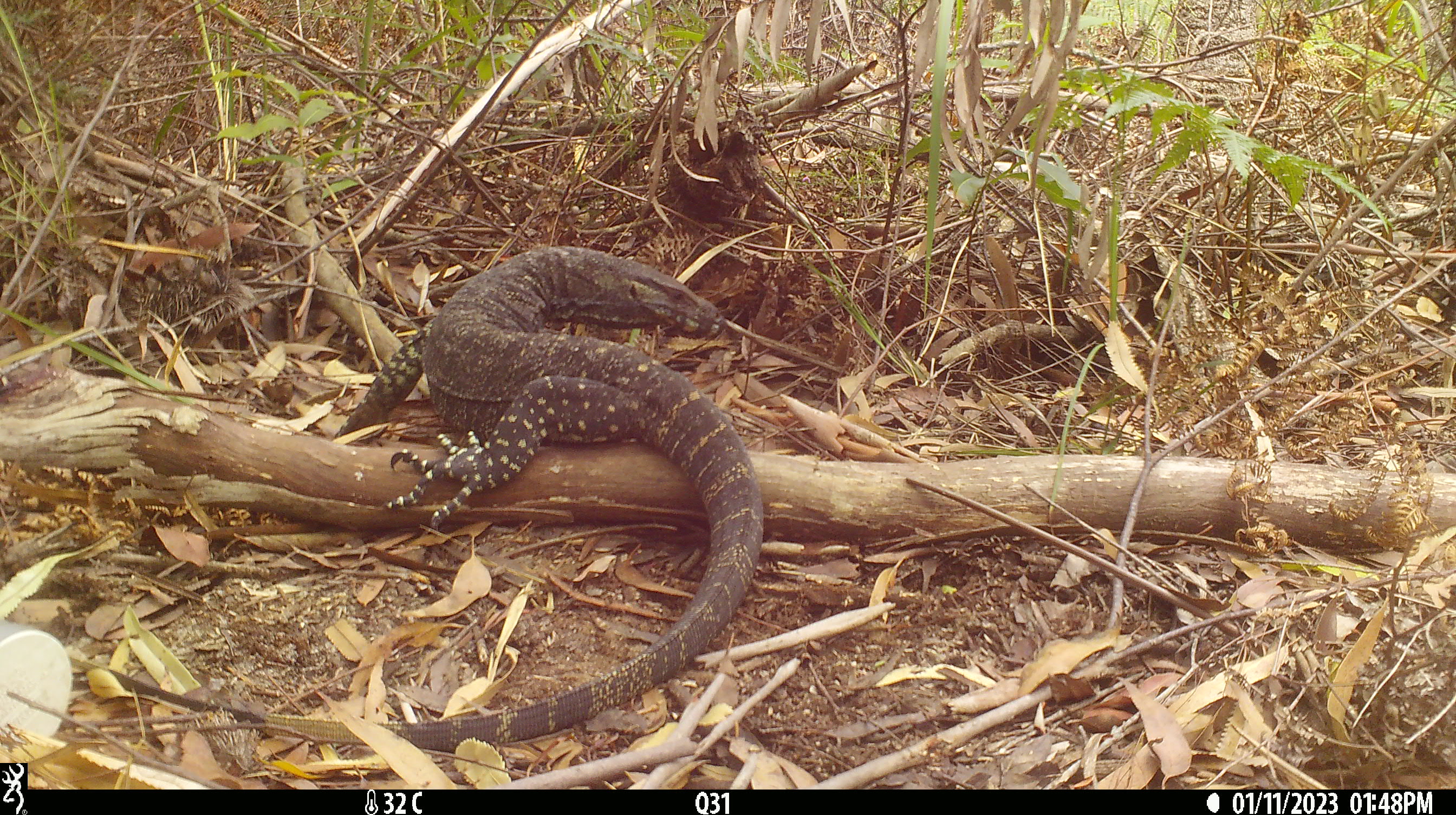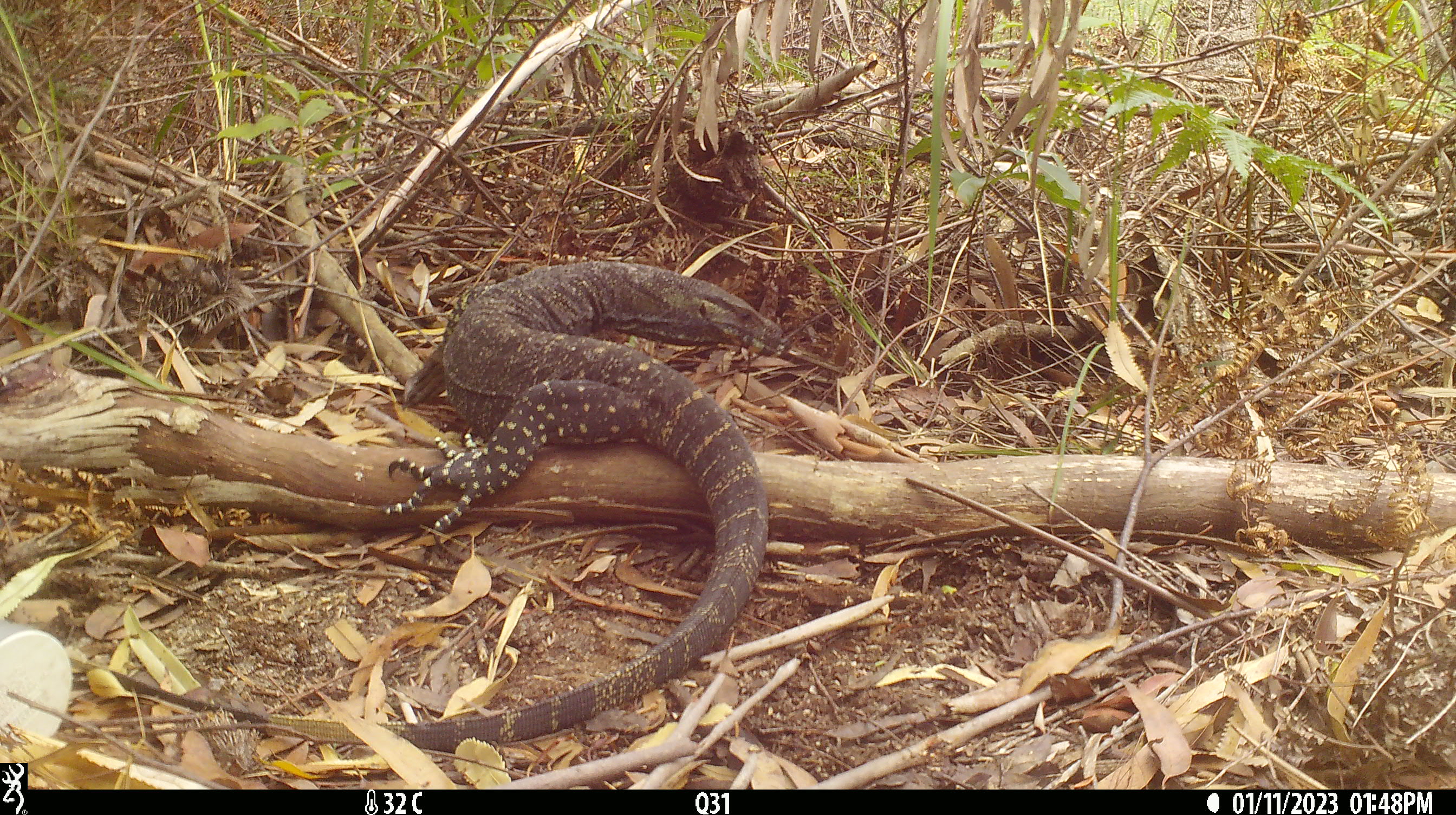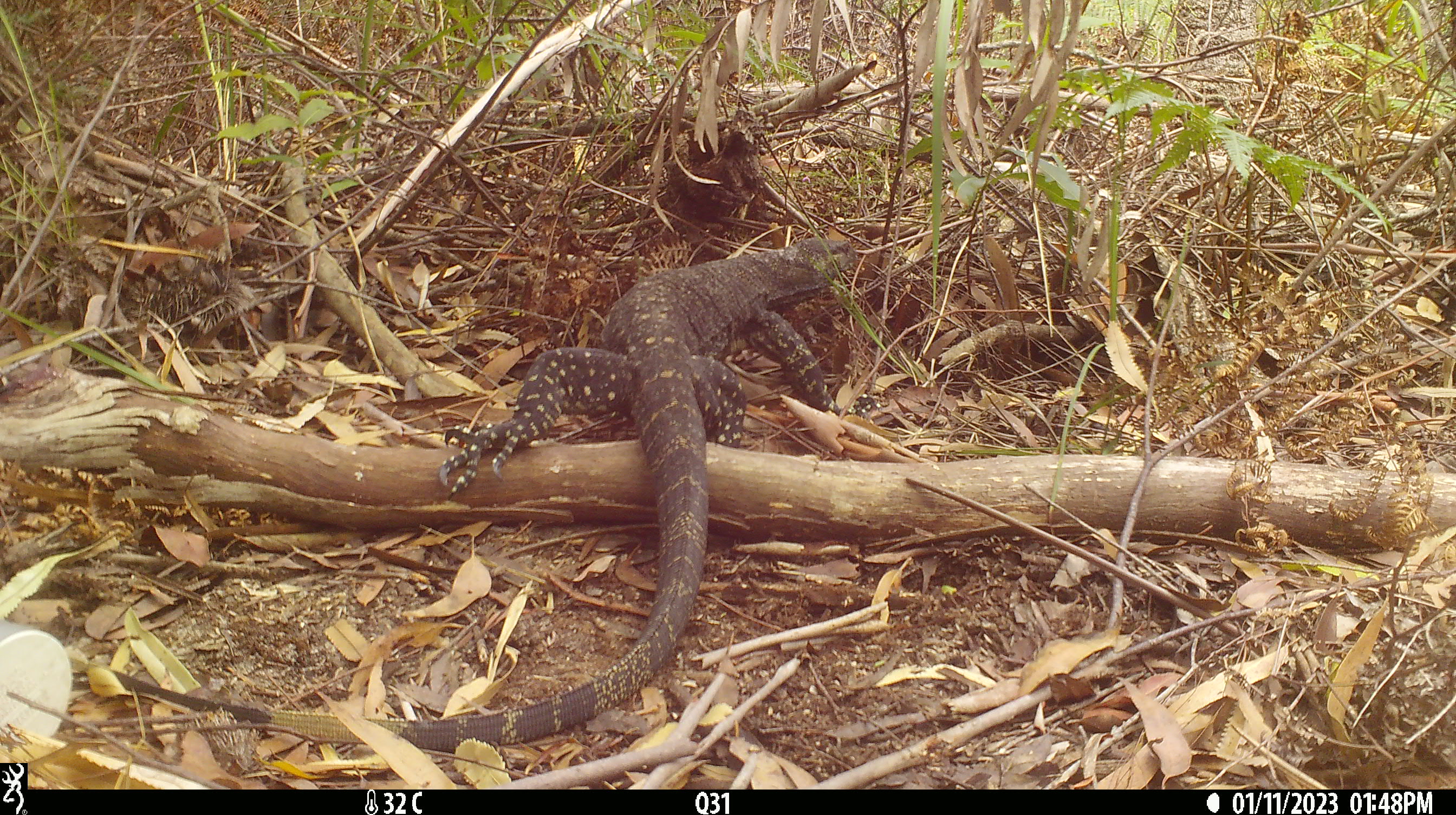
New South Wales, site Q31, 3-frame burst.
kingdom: Animalia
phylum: Chordata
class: Reptilia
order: Squamata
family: Varanidae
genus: Varanus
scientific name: Varanus varius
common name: lace monitor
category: goanna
Goanna (lace monitor) (Varanus varius).